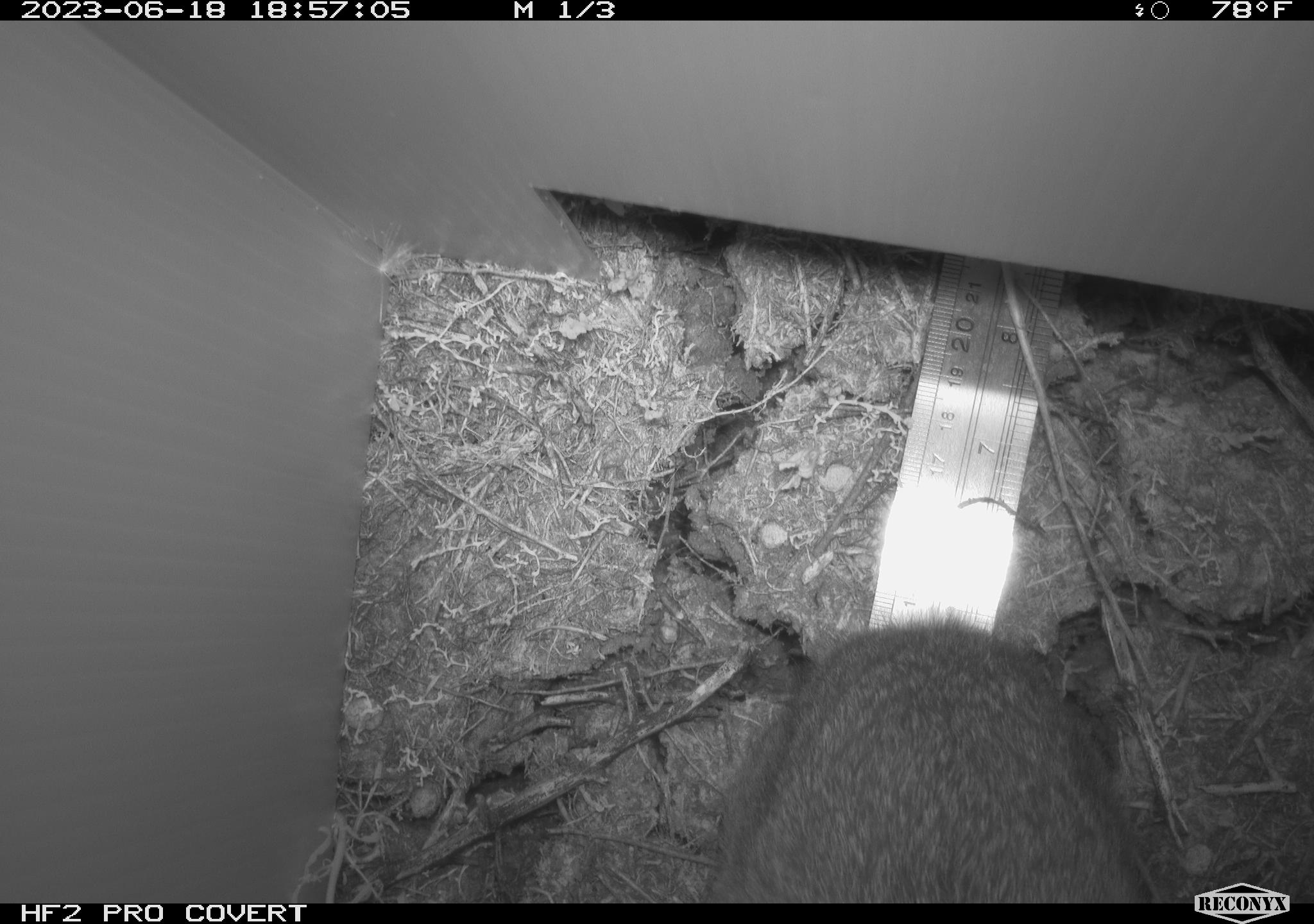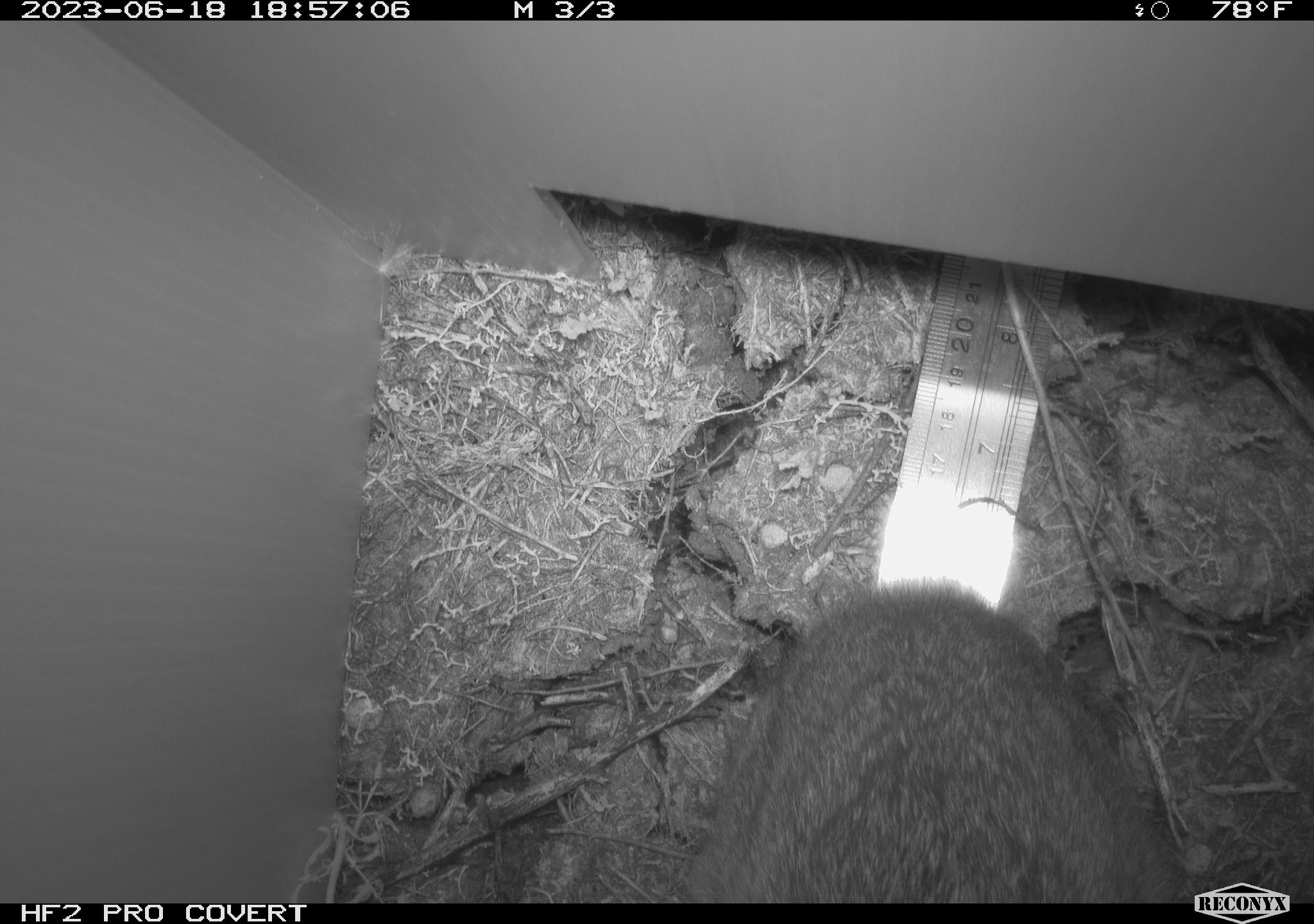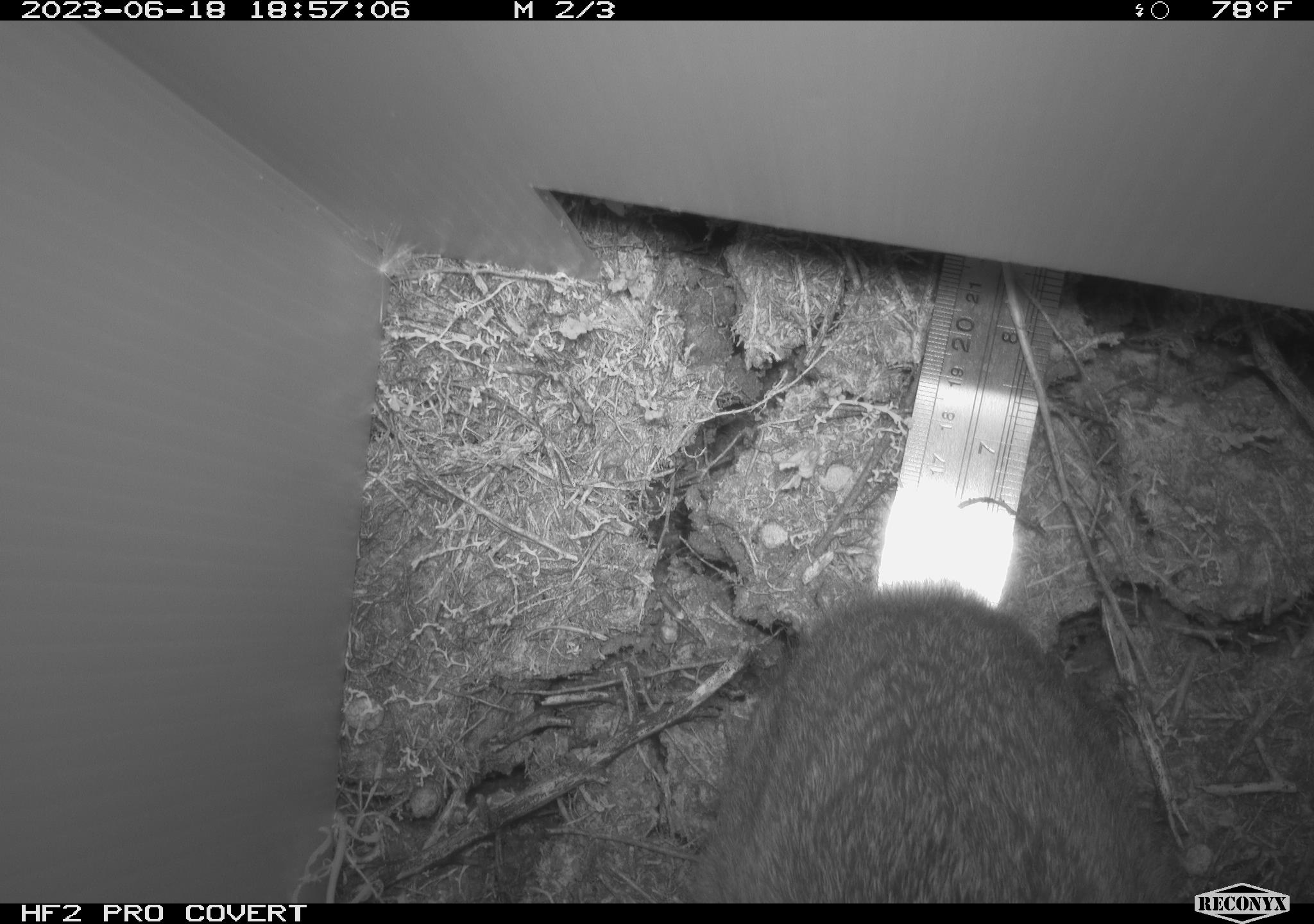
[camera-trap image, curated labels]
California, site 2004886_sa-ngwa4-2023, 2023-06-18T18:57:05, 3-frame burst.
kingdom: Animalia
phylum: Chordata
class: Mammalia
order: Lagomorpha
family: Leporidae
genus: Sylvilagus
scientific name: Sylvilagus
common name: cottontail rabbits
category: sylvilagus species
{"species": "sylvilagus species (cottontail rabbits) (Sylvilagus)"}